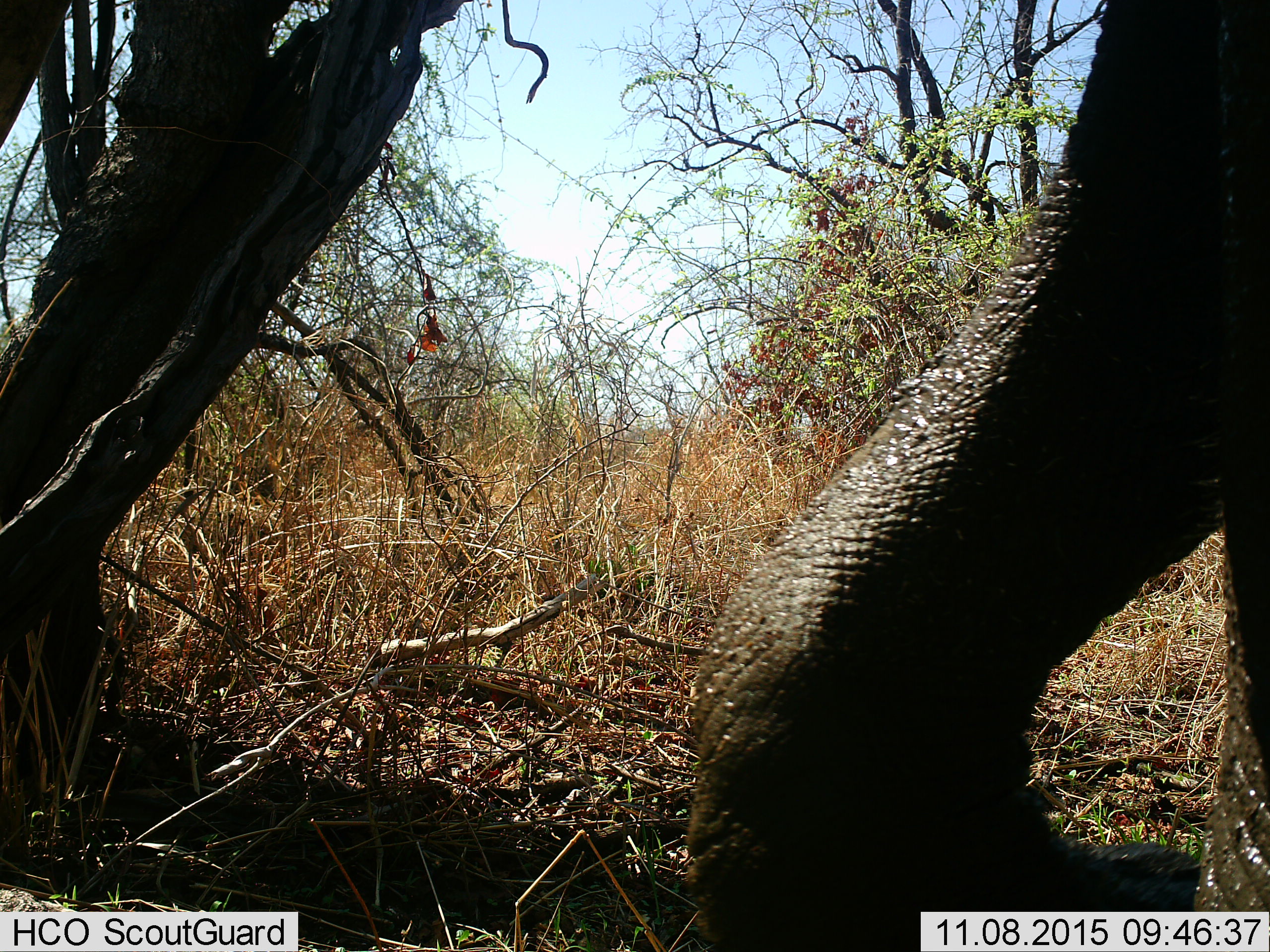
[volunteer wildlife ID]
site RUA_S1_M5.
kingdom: Animalia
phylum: Chordata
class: Mammalia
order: Proboscidea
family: Elephantidae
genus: Loxodonta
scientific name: Loxodonta africana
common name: african bush elephant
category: elephant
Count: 1.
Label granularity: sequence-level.